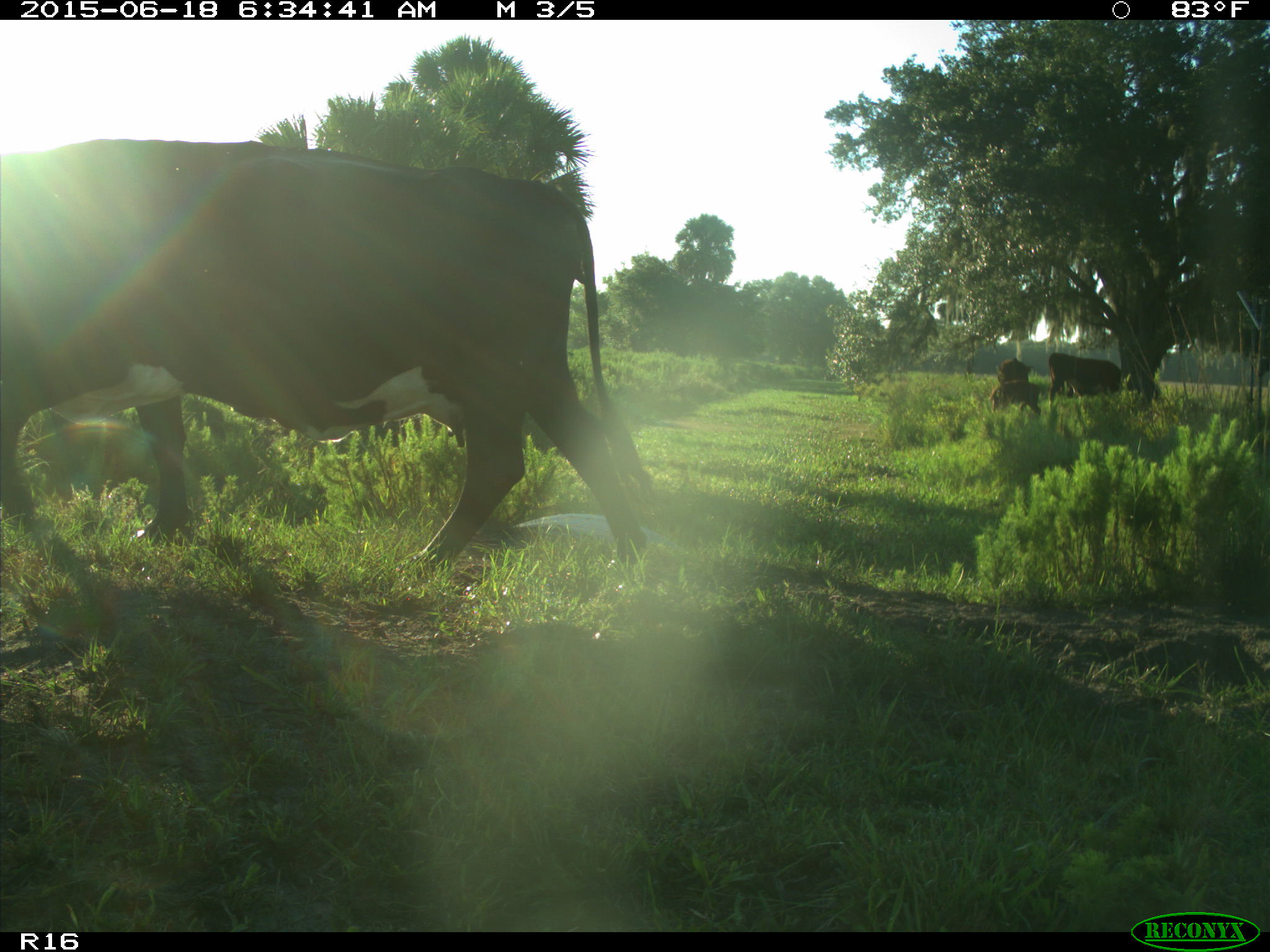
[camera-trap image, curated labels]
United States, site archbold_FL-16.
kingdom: Animalia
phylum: Chordata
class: Mammalia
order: Artiodactyla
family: Bovidae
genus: Bos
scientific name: Bos taurus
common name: domestic cow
Bos taurus (domestic cow).